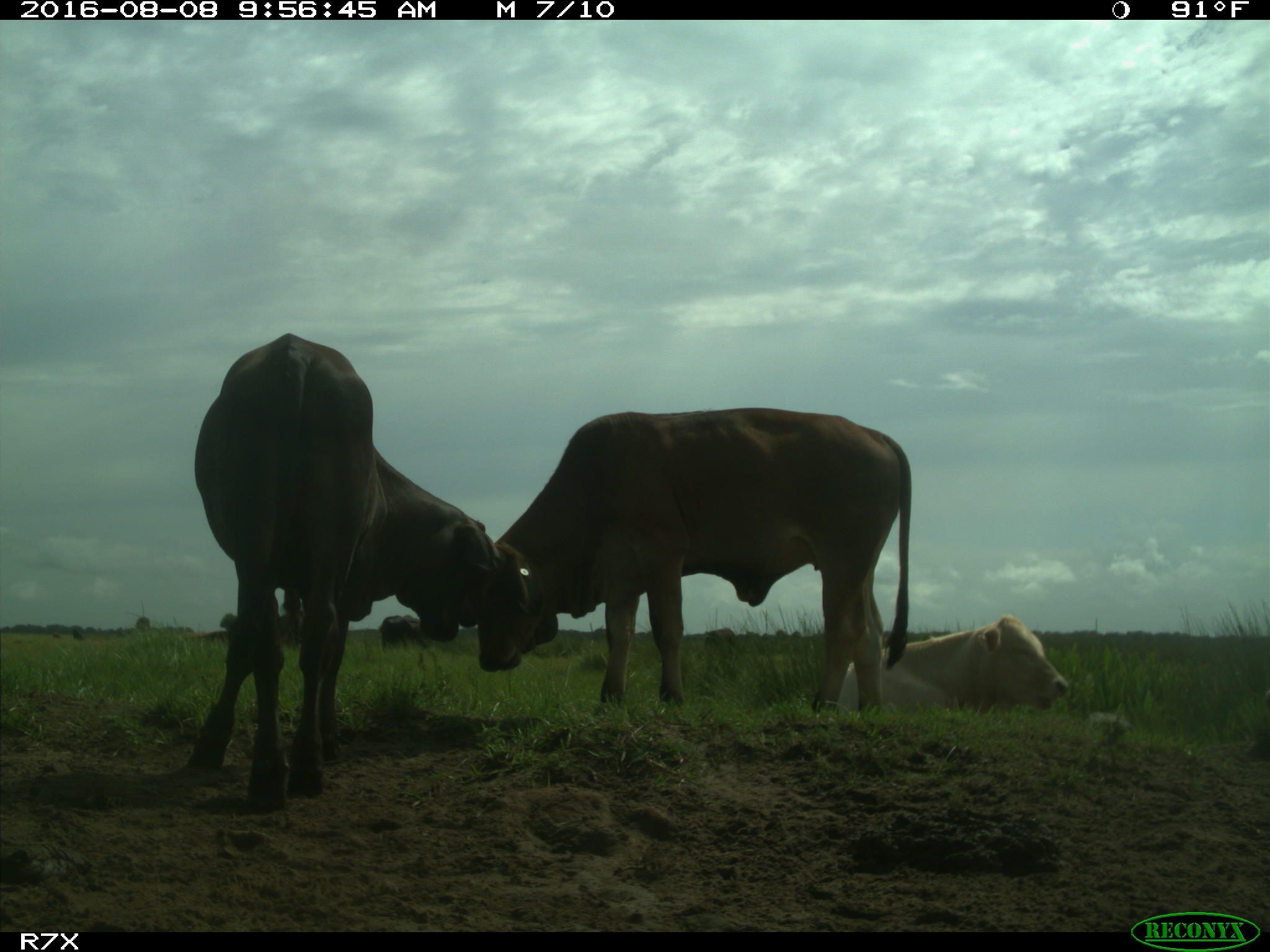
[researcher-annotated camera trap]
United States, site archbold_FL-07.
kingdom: Animalia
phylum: Chordata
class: Mammalia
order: Artiodactyla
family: Bovidae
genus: Bos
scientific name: Bos taurus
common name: domestic cow